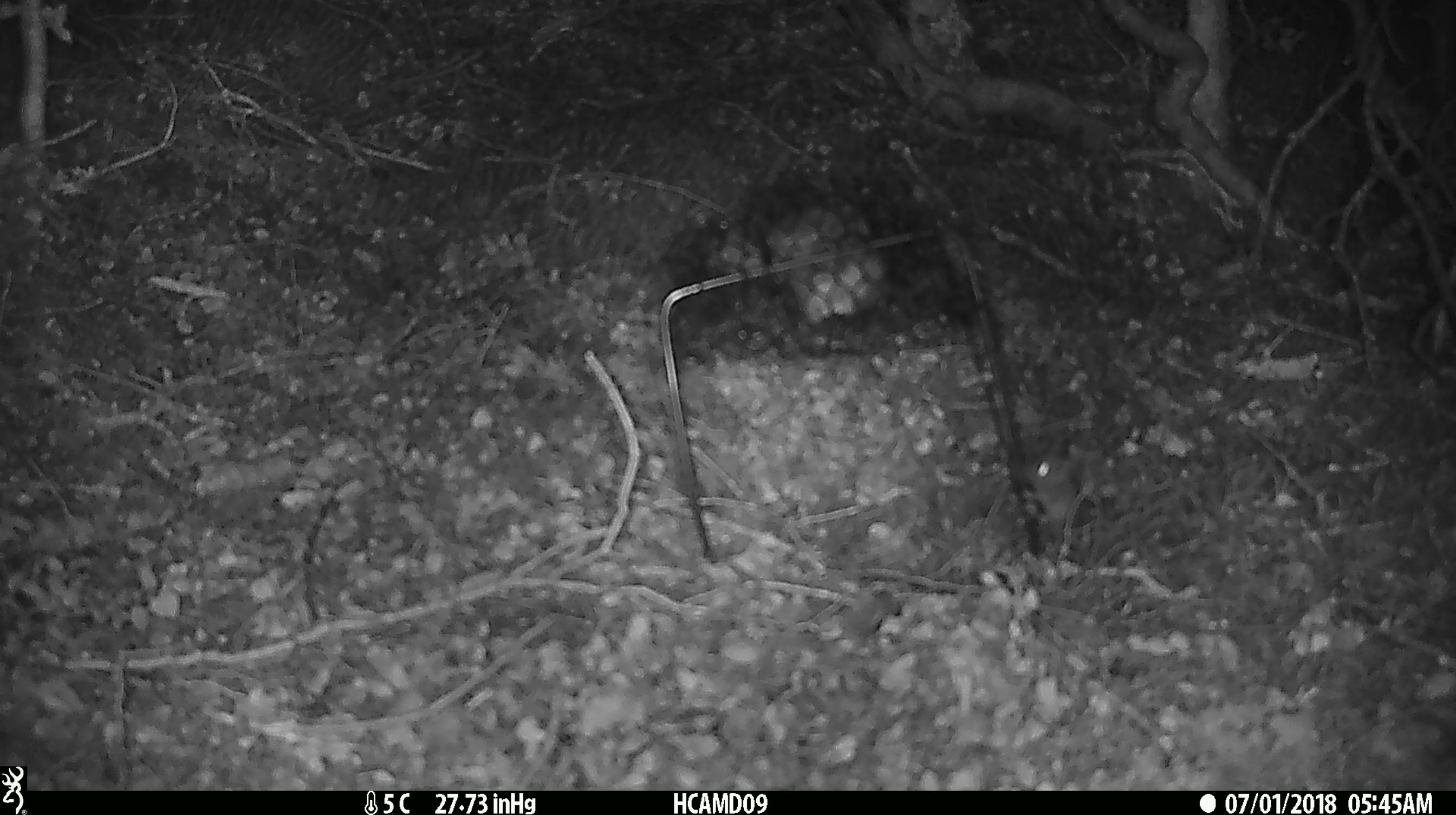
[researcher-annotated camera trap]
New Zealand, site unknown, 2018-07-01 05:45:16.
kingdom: Animalia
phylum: Chordata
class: Mammalia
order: Rodentia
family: Muridae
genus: Mus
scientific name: Mus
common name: mouse